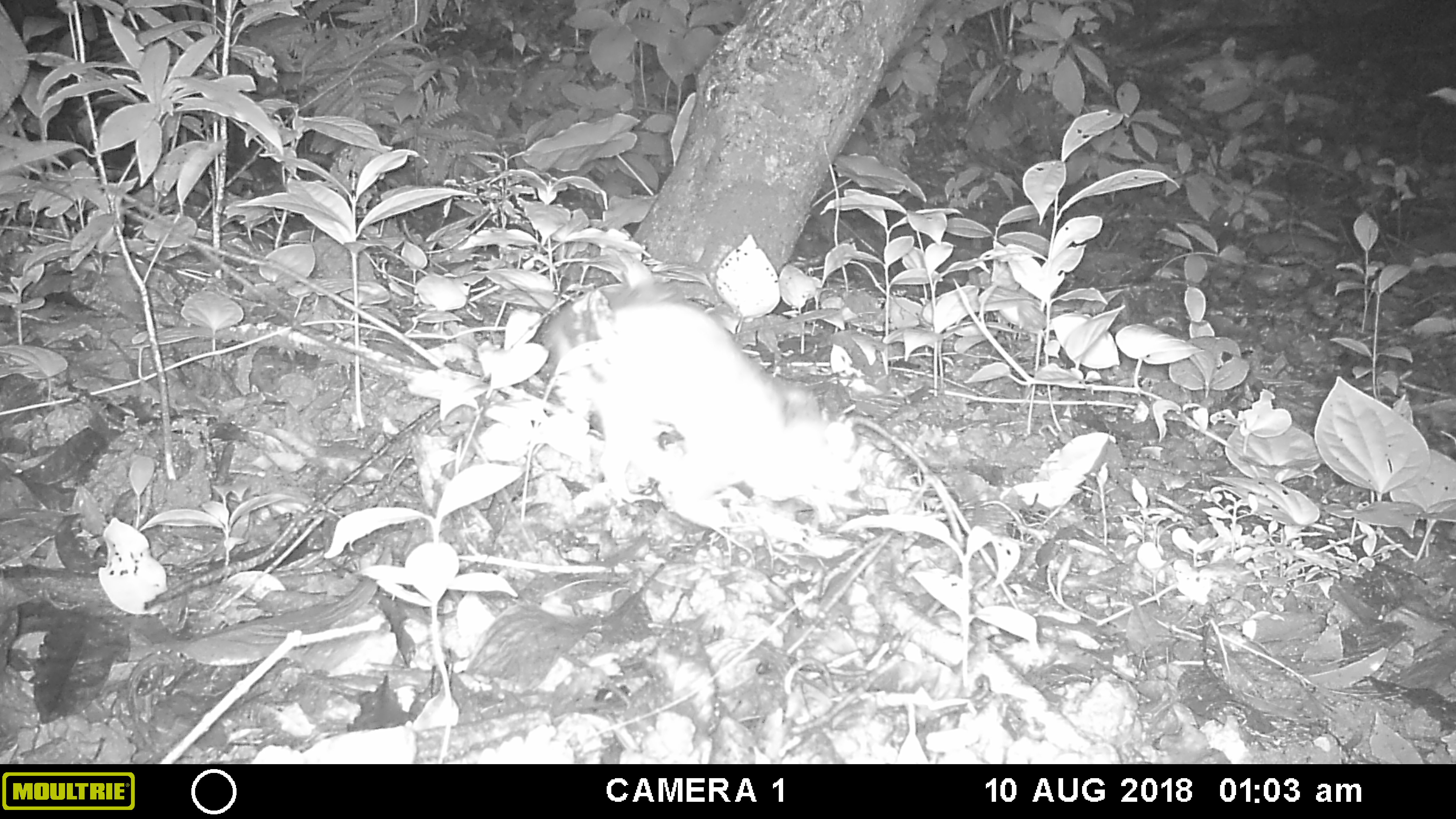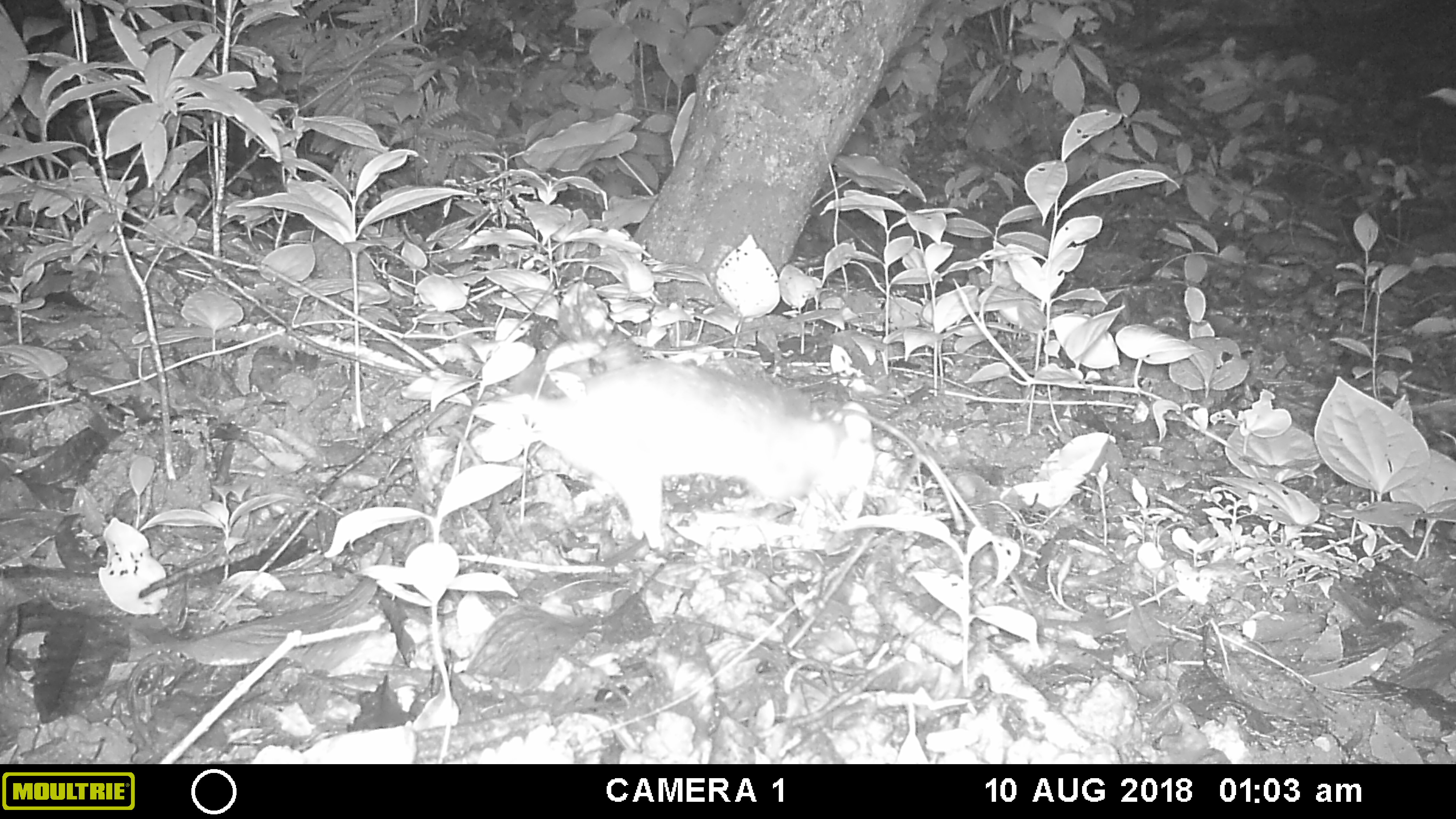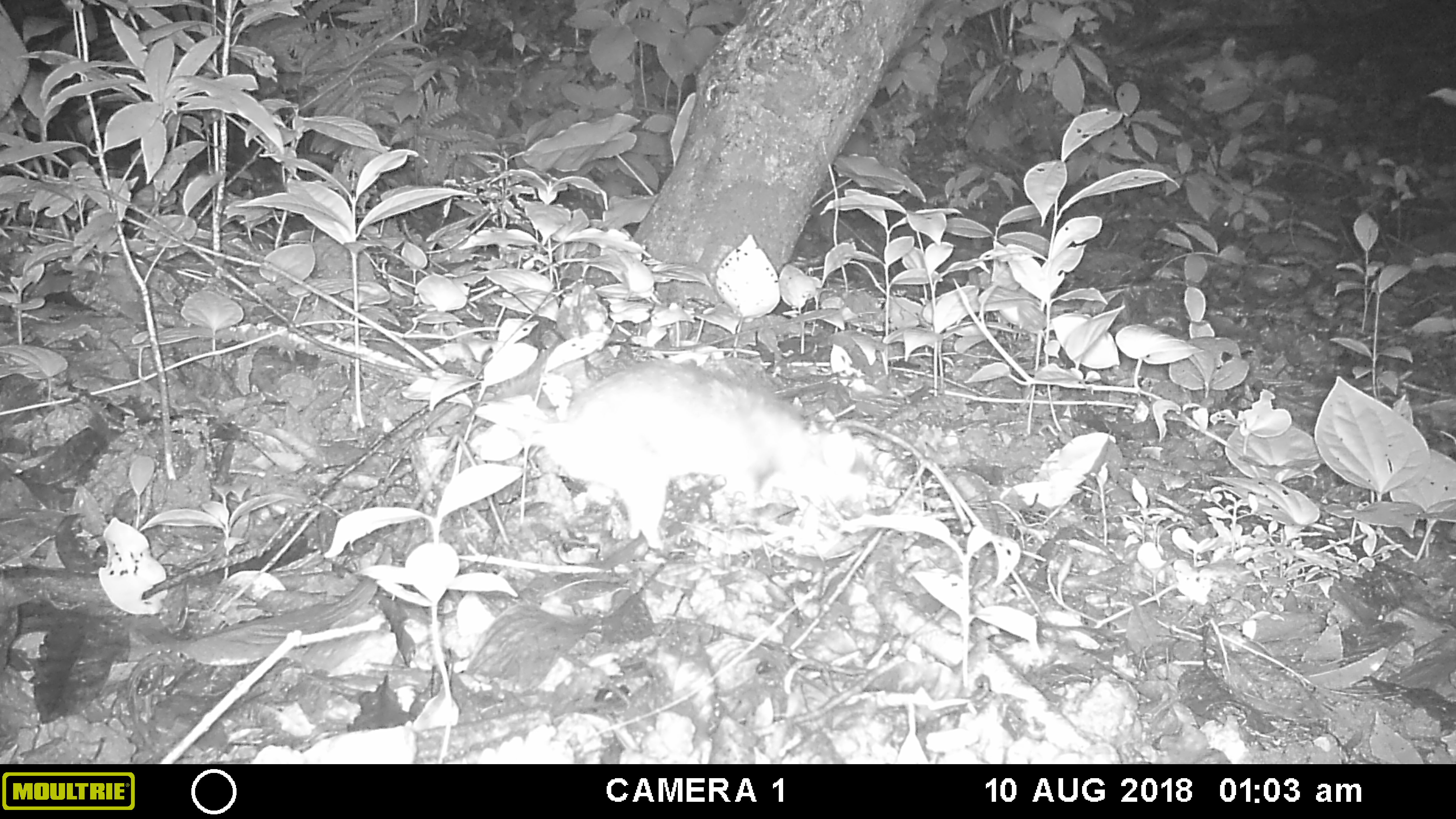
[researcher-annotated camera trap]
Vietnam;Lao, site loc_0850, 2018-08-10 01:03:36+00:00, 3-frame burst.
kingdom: Animalia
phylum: Chordata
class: Mammalia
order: Carnivora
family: Mustelidae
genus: Melogale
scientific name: Melogale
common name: ferret badger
Ferret badger (Melogale). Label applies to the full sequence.